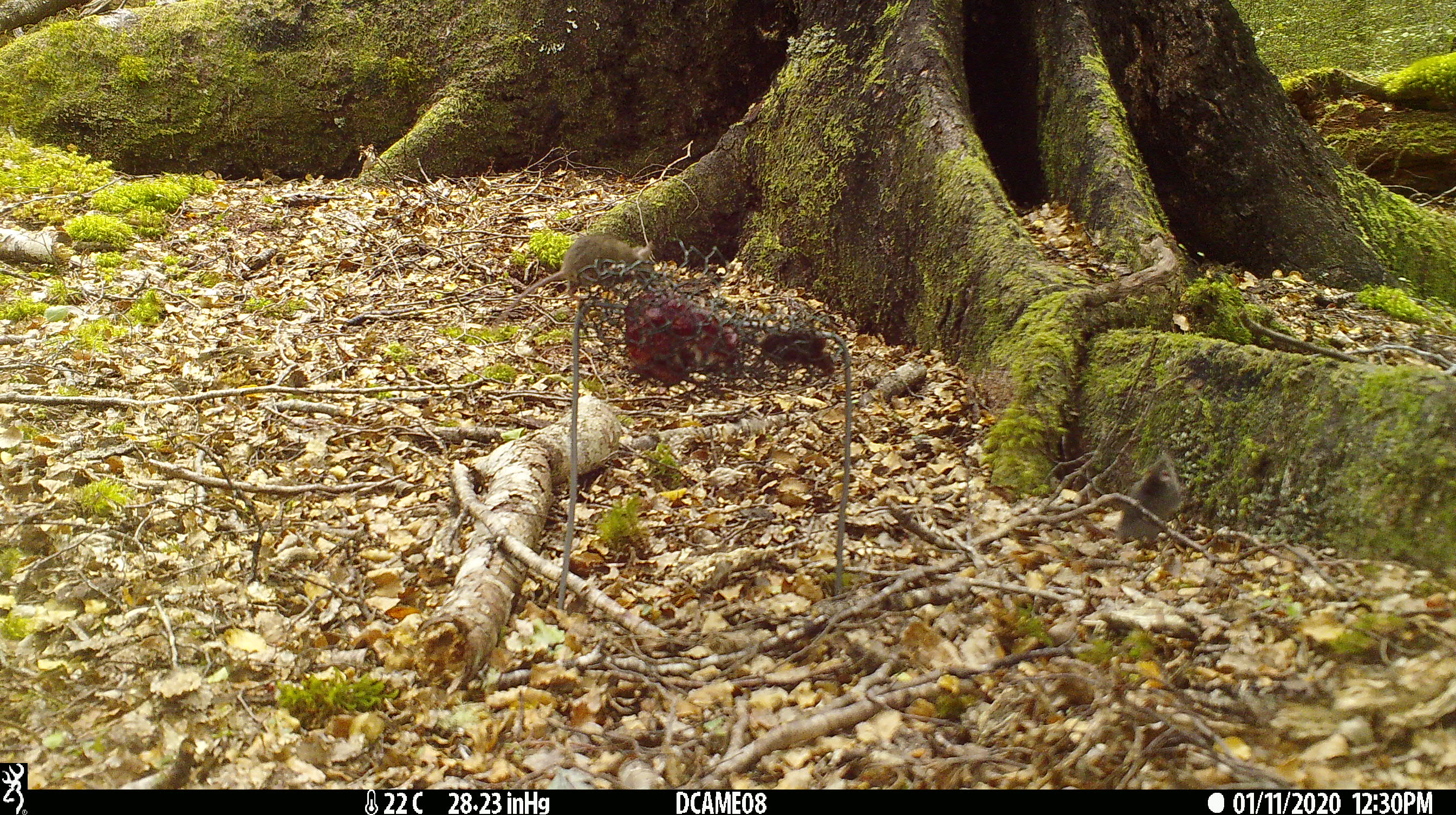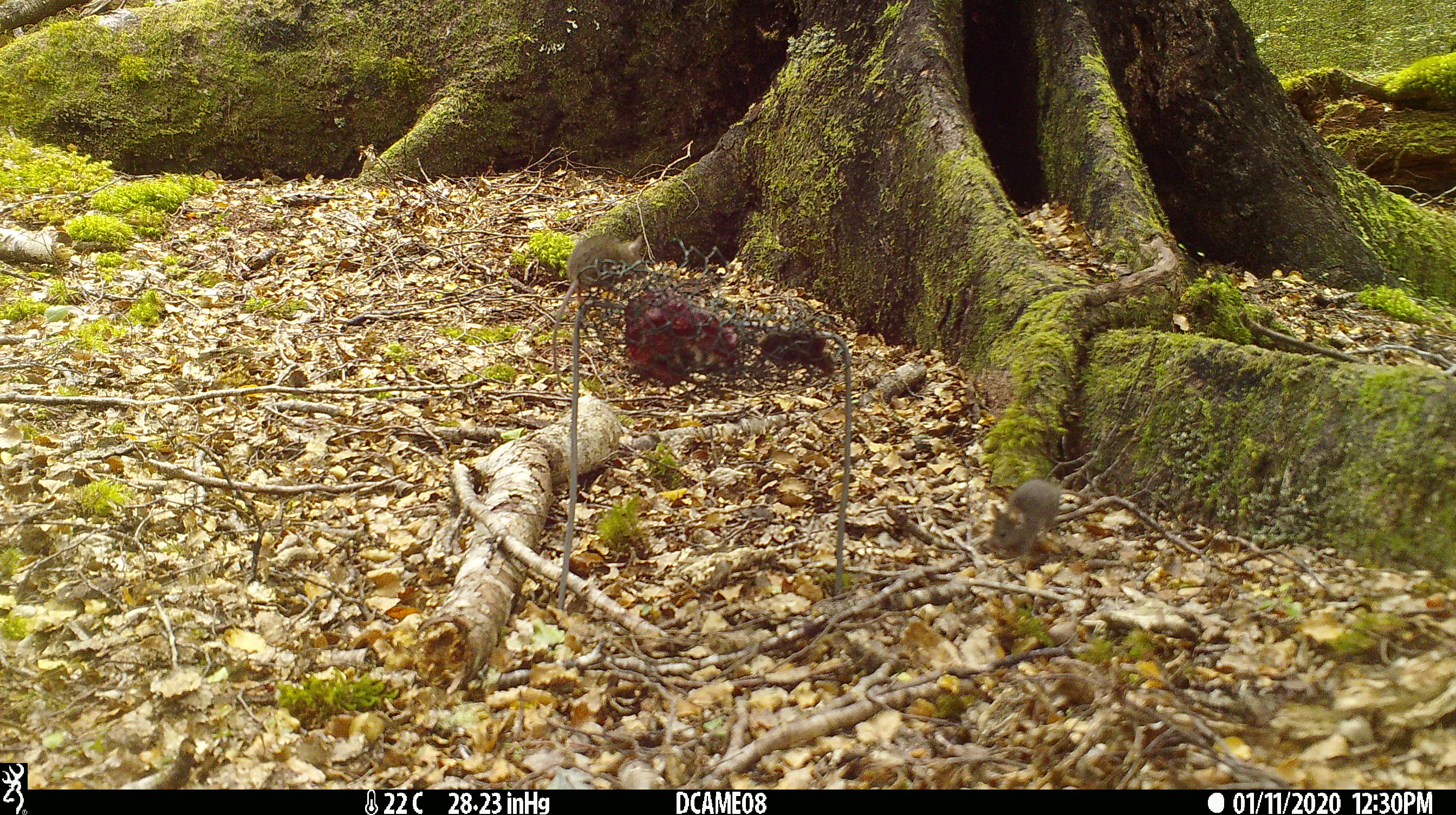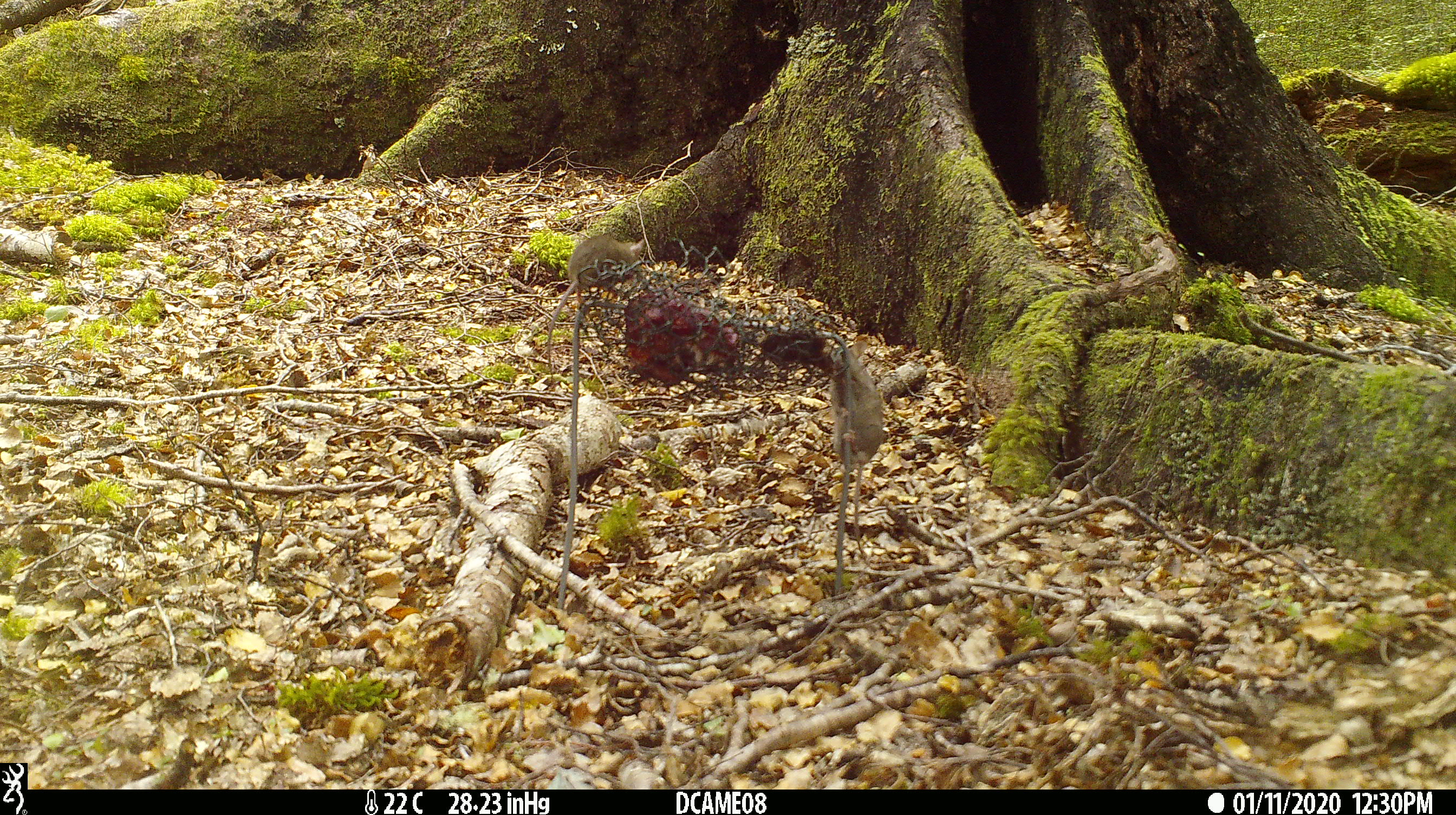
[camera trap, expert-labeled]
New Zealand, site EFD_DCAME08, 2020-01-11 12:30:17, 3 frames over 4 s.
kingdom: Animalia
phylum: Chordata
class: Mammalia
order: Rodentia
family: Muridae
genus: Mus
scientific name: Mus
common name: mouse